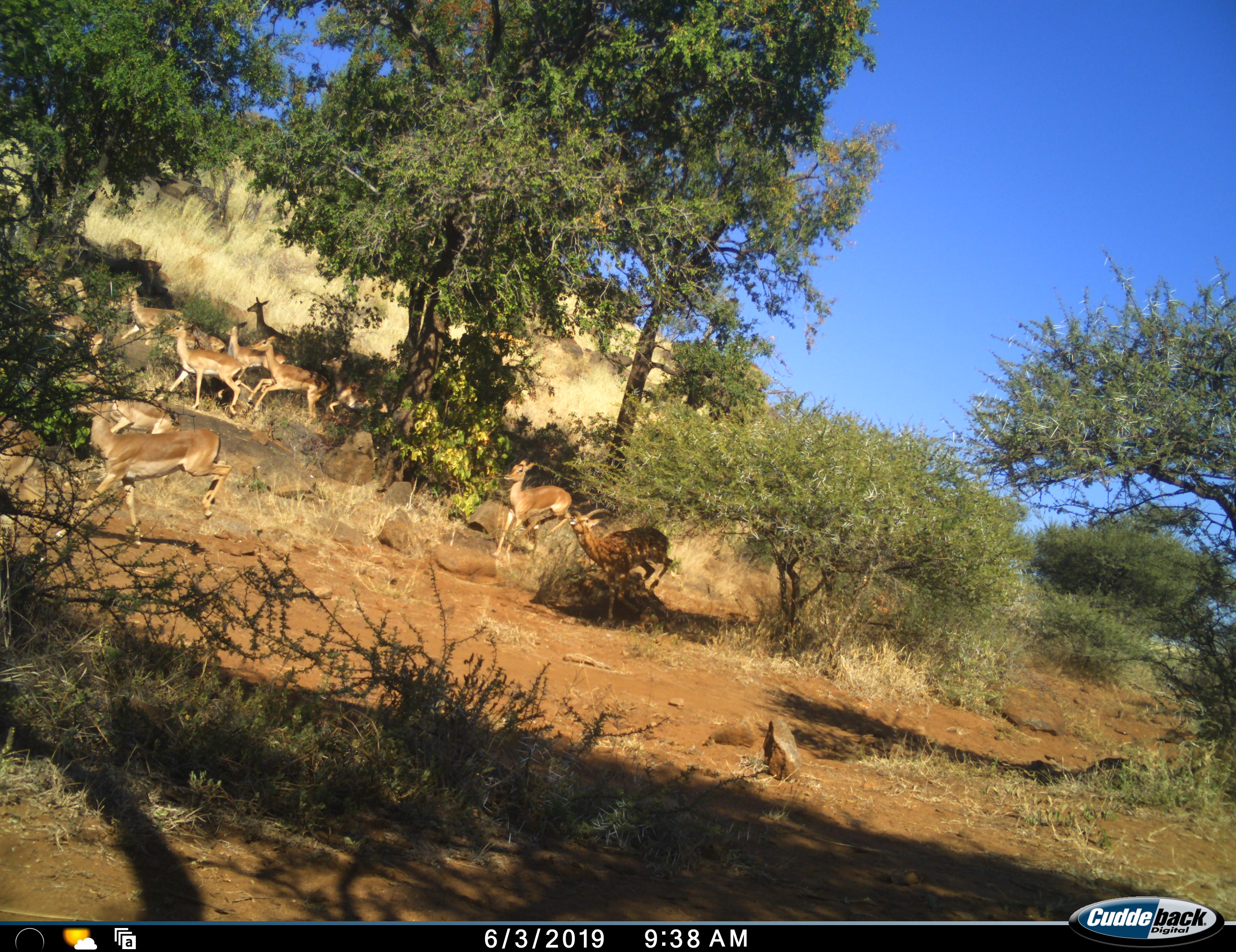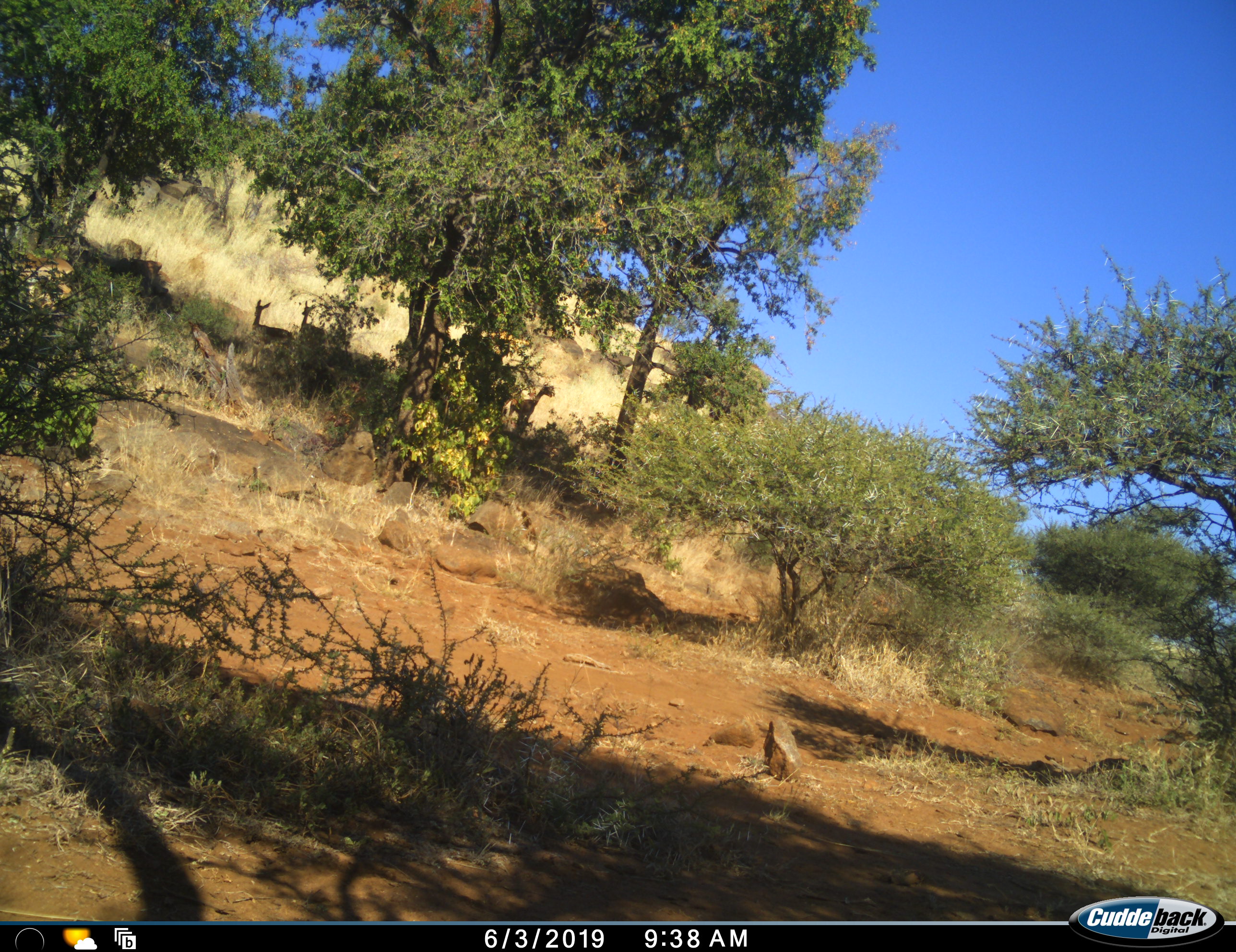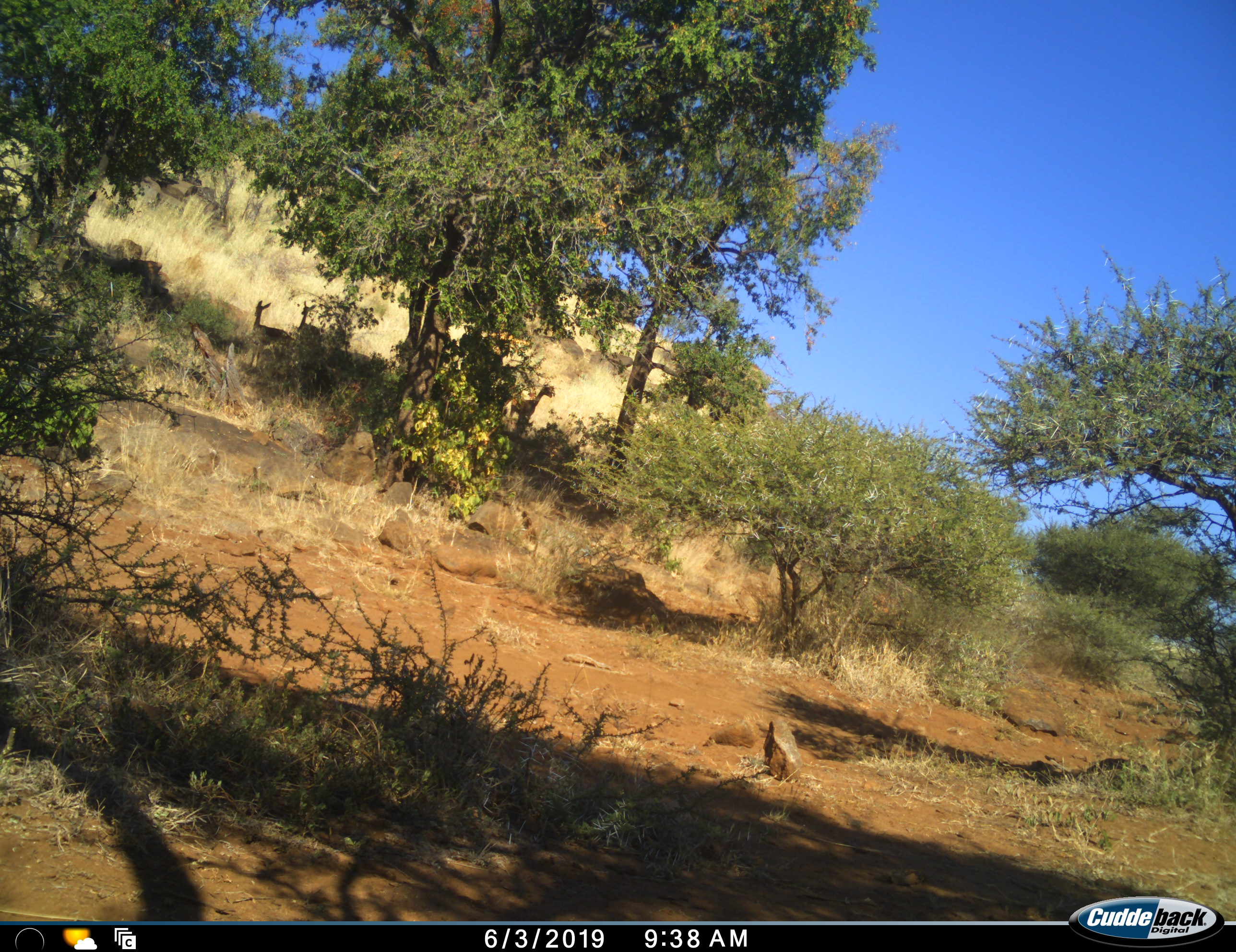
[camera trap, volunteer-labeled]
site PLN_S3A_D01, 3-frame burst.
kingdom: Animalia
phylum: Chordata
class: Mammalia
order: Artiodactyla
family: Bovidae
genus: Aepyceros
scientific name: Aepyceros melampus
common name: impala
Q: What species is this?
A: Impala (Aepyceros melampus).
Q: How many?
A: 11-50.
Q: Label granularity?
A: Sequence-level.